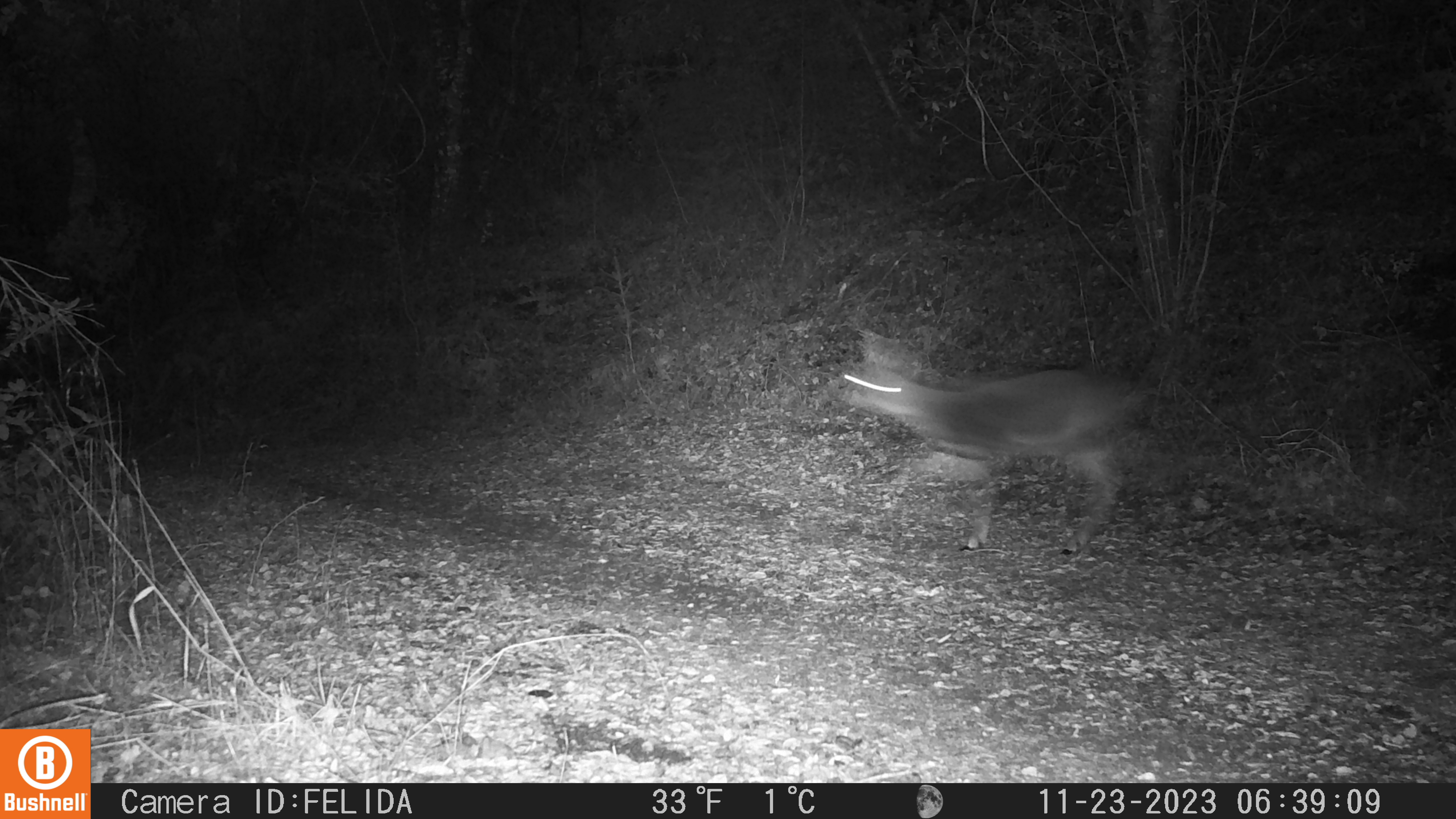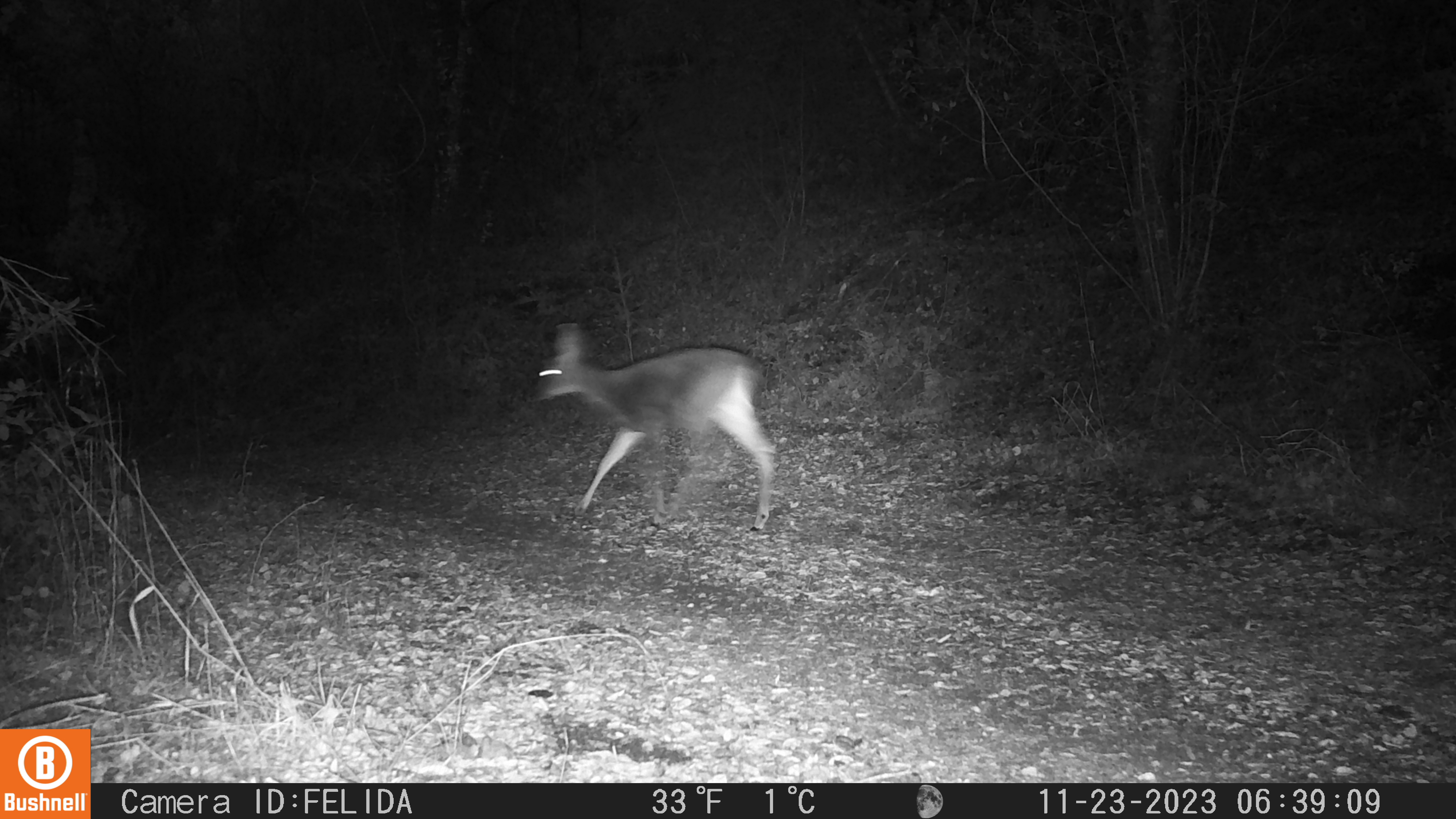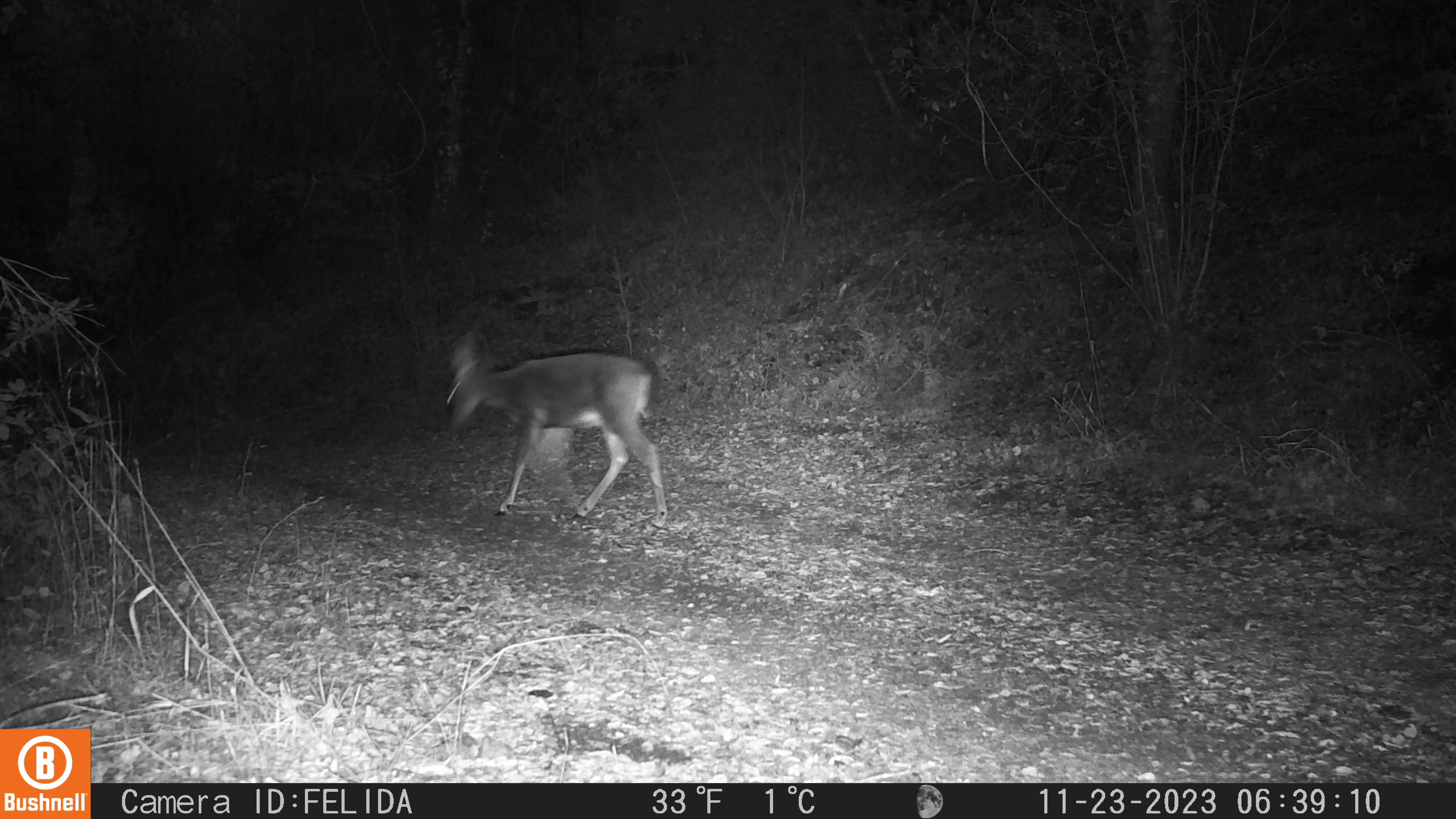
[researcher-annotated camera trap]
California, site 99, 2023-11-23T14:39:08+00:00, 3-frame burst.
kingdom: Animalia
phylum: Chordata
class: Mammalia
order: Artiodactyla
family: Cervidae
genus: Odocoileus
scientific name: Odocoileus hemionus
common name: mule deer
Mule deer (Odocoileus hemionus).